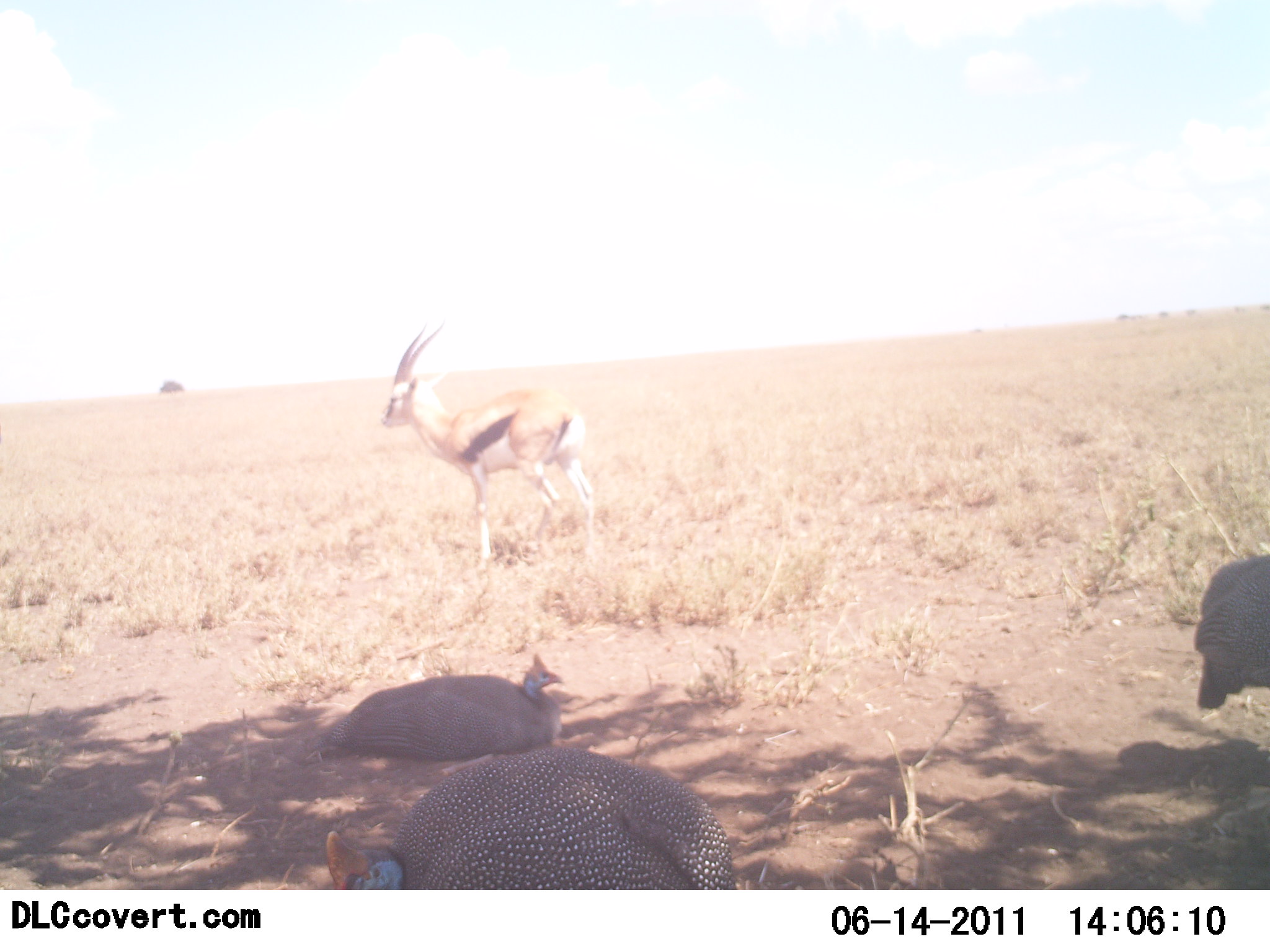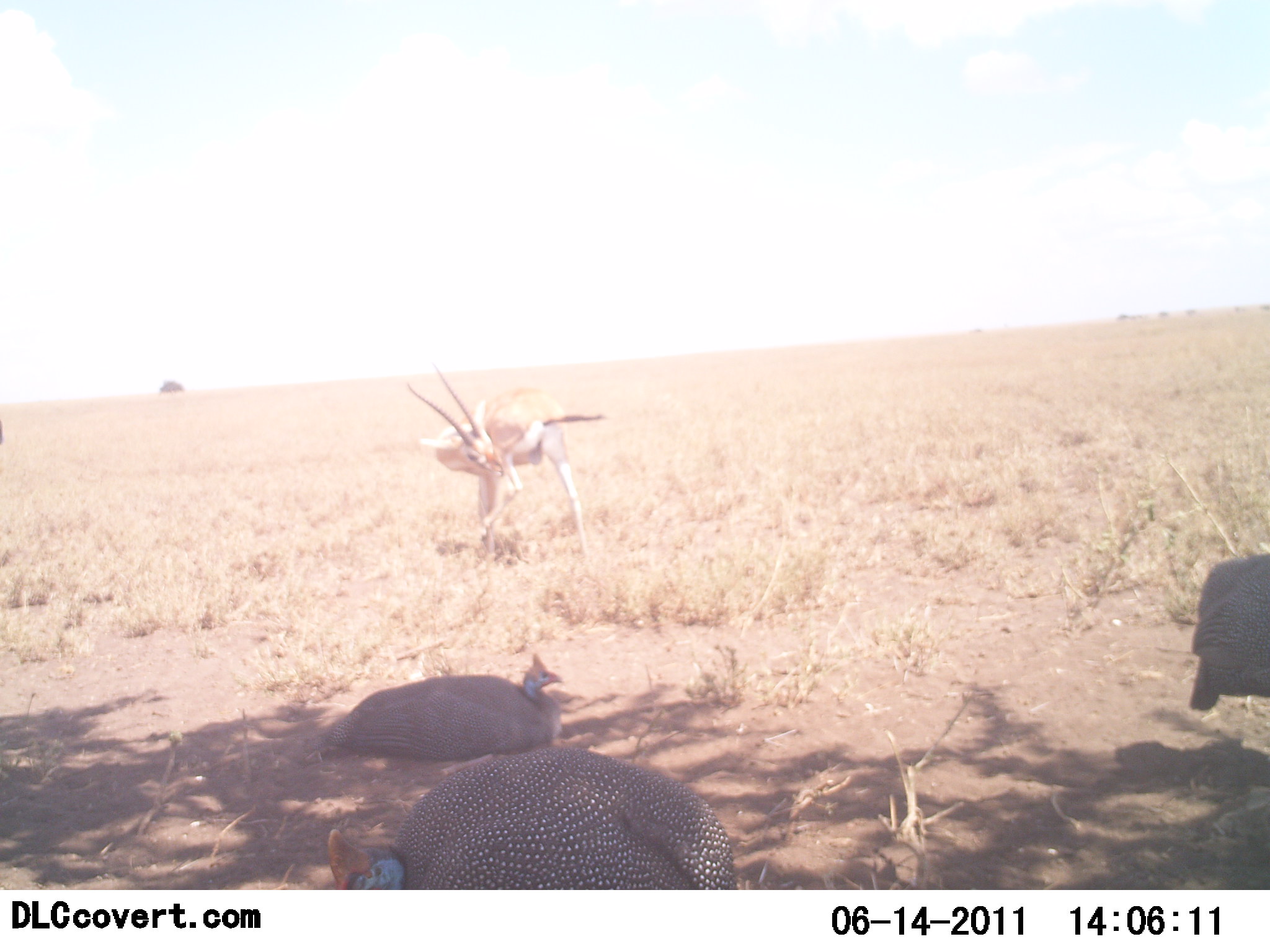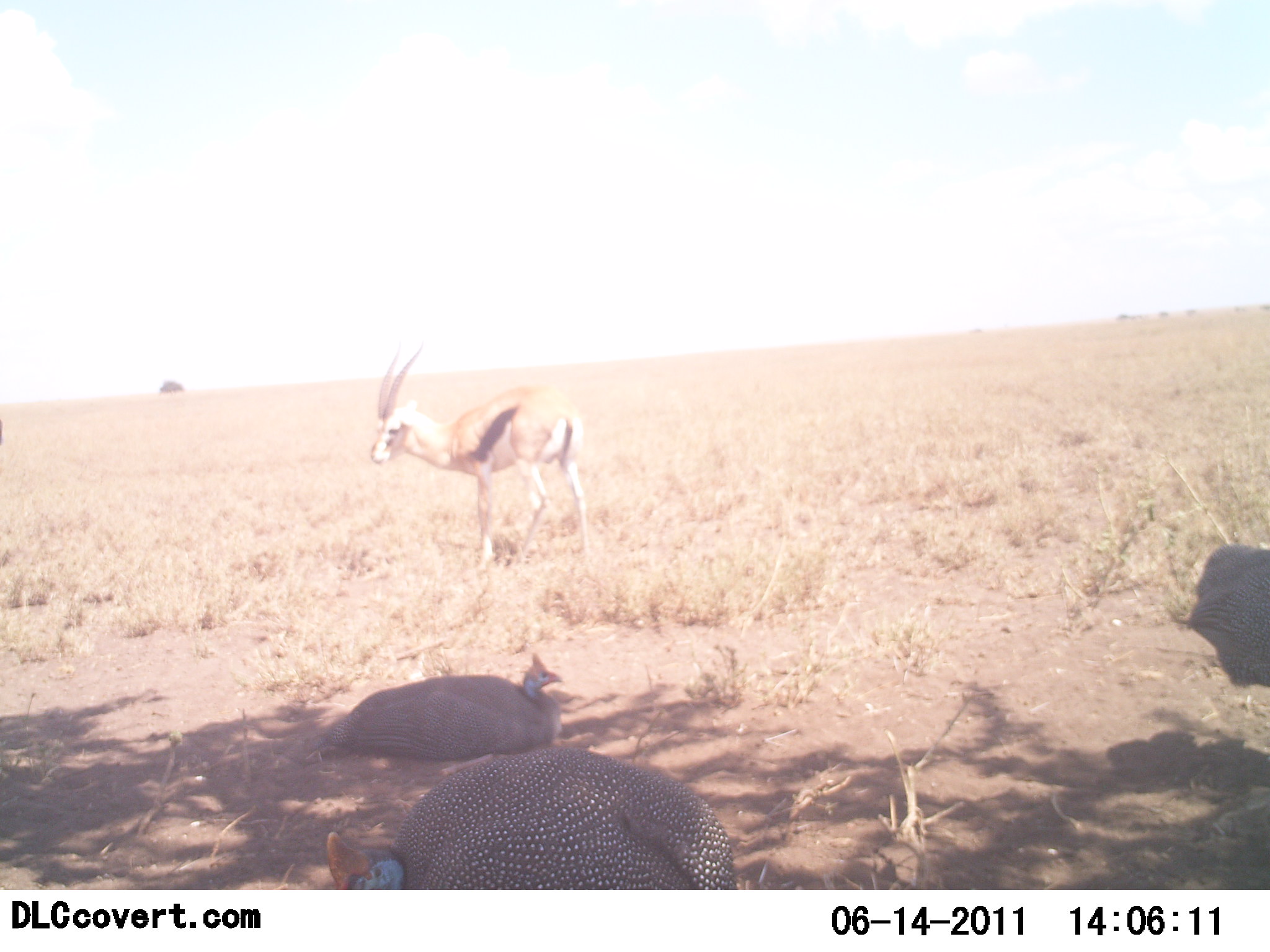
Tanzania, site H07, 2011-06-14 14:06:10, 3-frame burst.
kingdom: Animalia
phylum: Chordata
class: Mammalia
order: Artiodactyla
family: Bovidae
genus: Eudorcas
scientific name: Eudorcas thomsonii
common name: thomson's gazelle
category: gazellethomsons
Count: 1.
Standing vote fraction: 93%.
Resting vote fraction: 7%.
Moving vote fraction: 0%.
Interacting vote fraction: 0%.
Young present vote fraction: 0%.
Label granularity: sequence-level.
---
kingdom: Animalia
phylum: Chordata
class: Aves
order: Galliformes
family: Numididae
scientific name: Numididae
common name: guinea fowl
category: guineafowl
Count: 3.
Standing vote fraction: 47%.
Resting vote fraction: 100%.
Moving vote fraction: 6%.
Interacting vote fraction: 6%.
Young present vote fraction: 0%.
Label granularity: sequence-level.